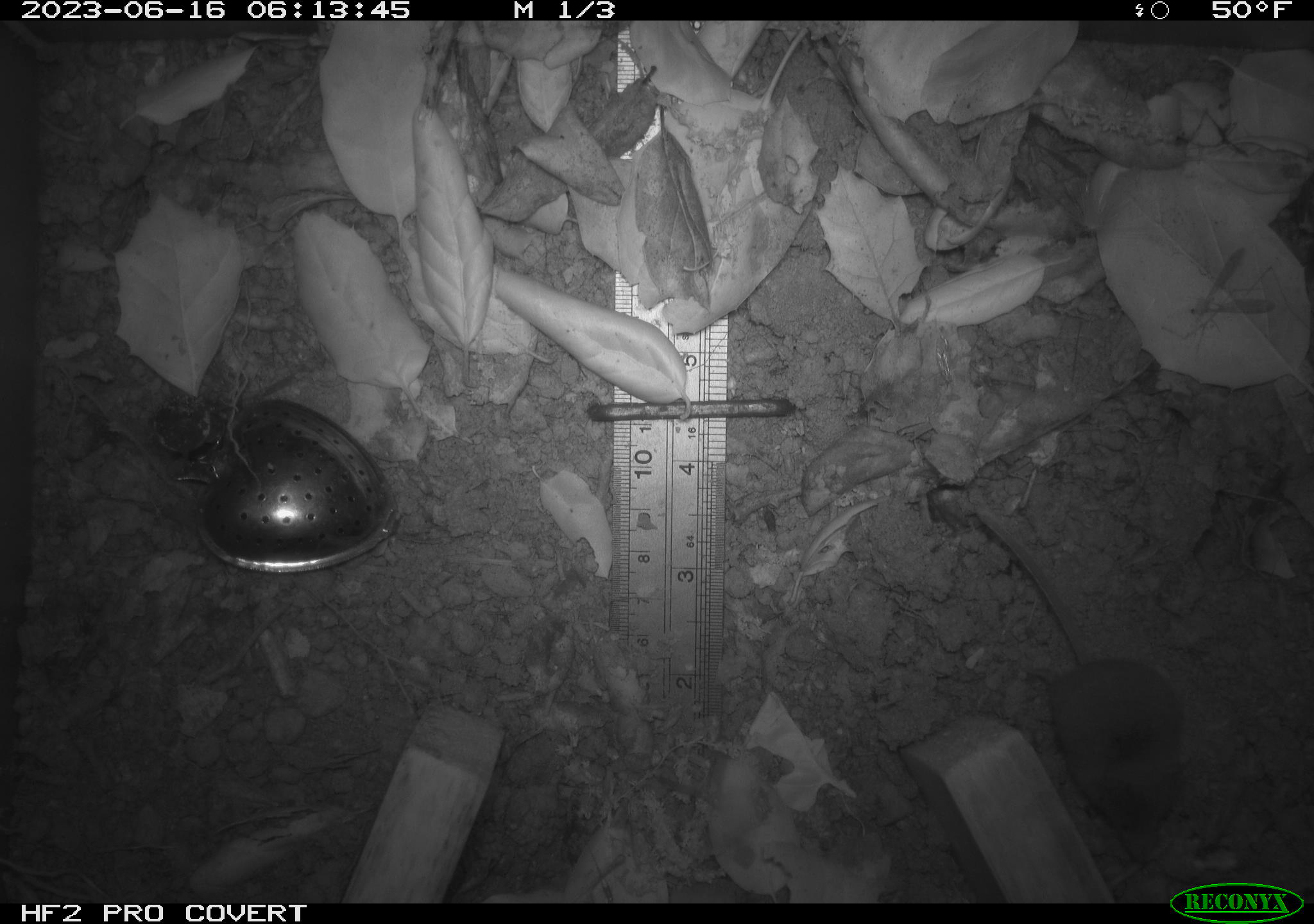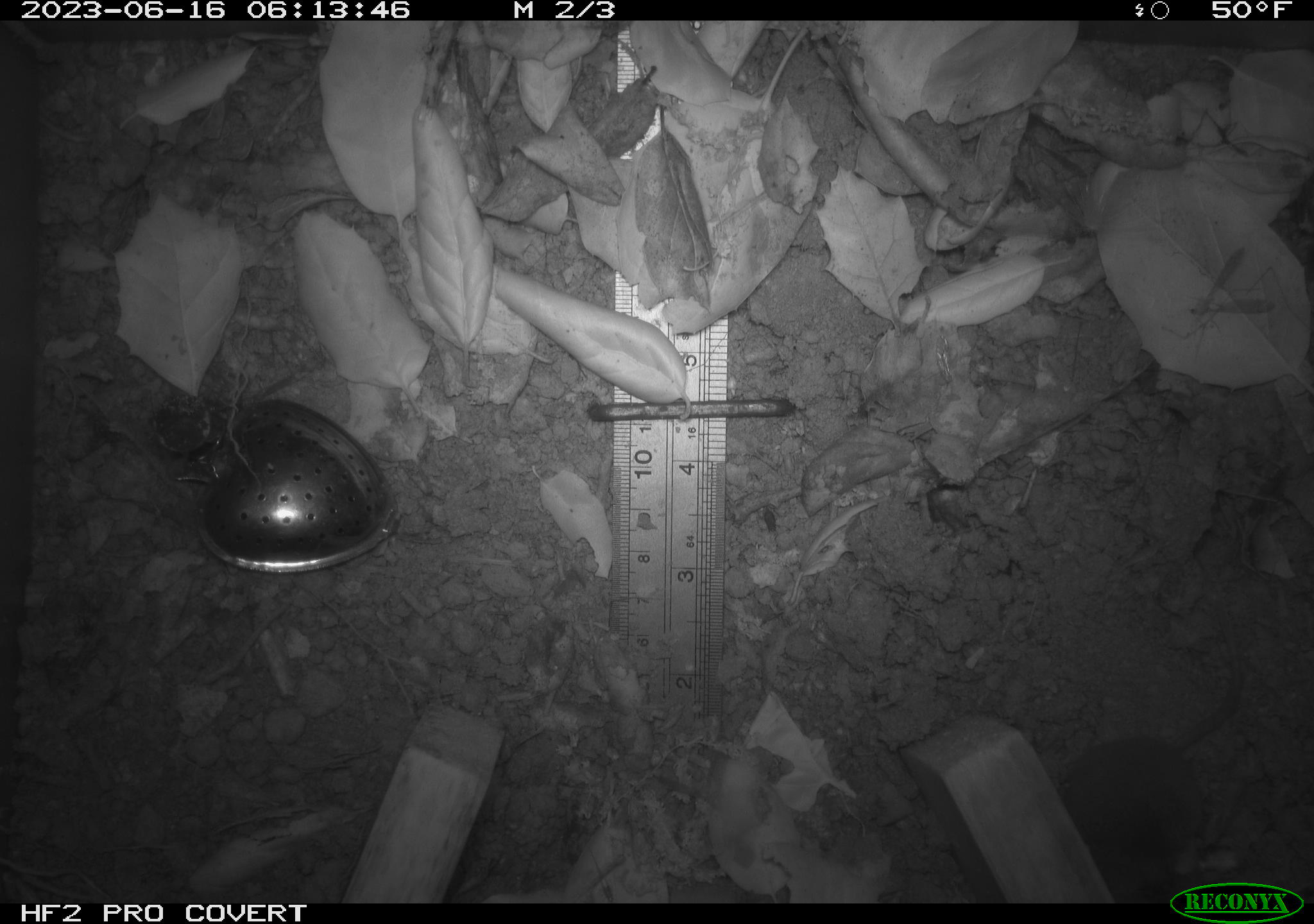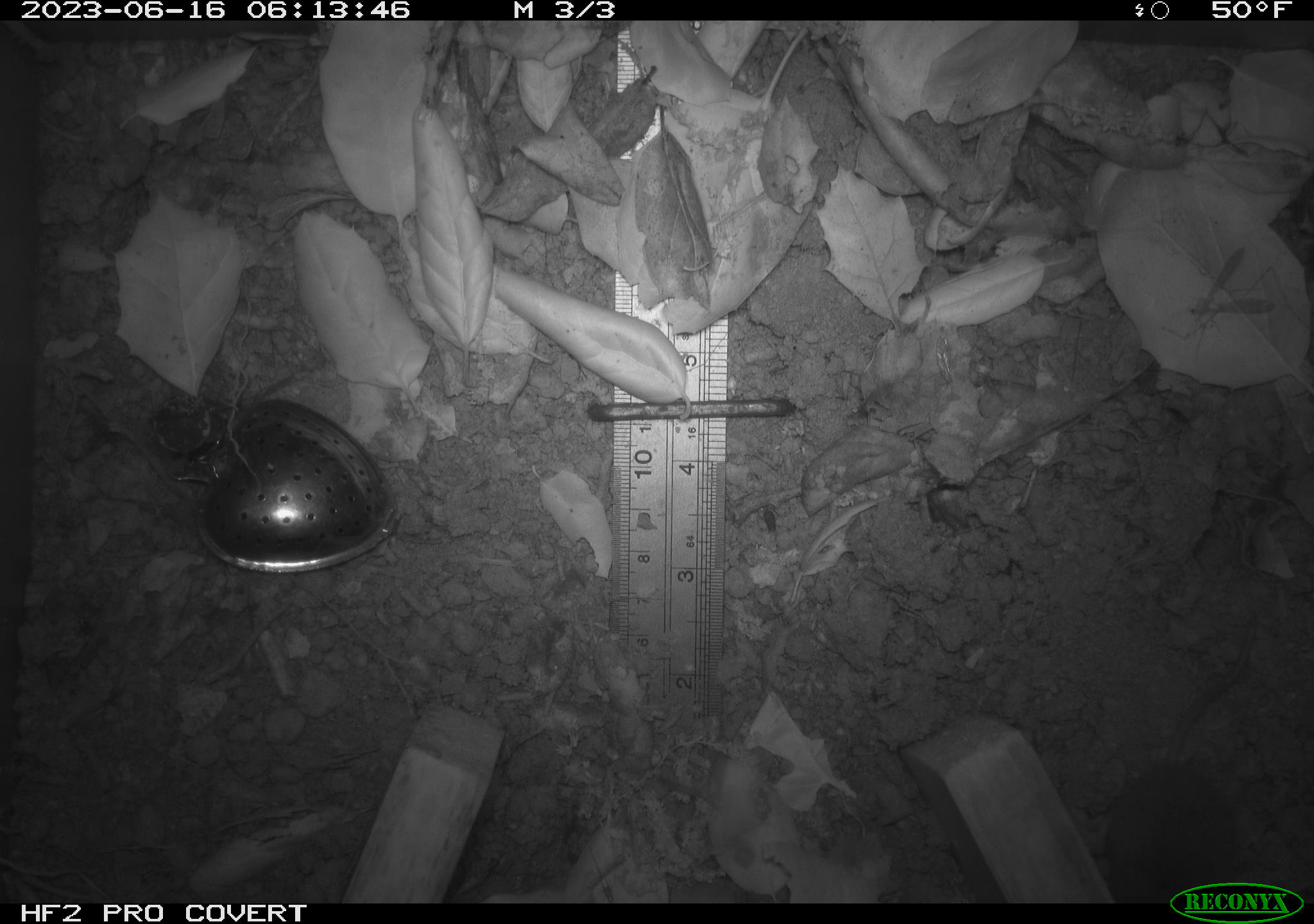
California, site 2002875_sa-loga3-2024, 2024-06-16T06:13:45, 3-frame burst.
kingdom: Animalia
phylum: Chordata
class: Mammalia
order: Eulipotyphla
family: Soricidae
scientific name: Soricidae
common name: shrews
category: soricidae family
Soricidae family (shrews) (Soricidae).